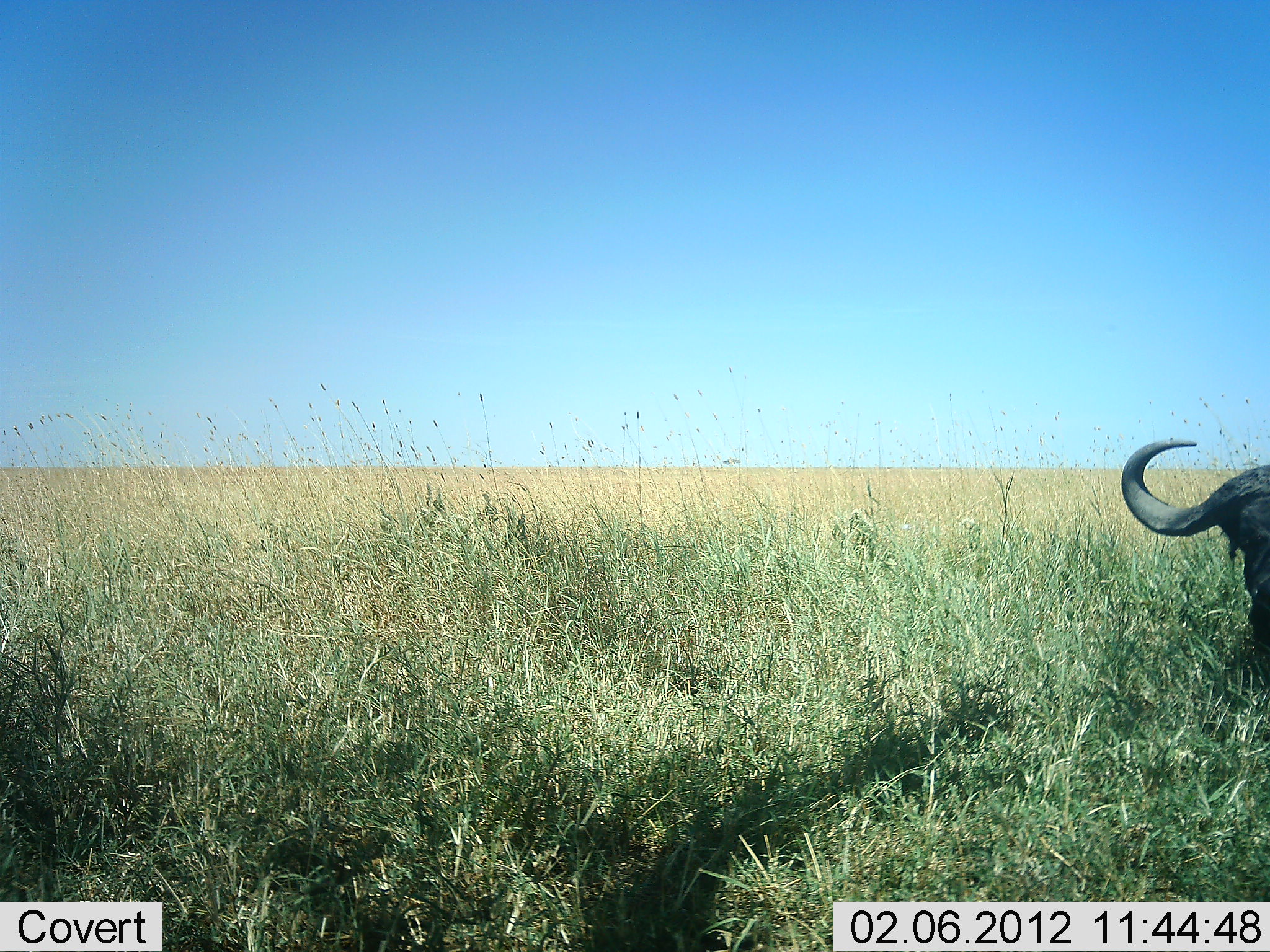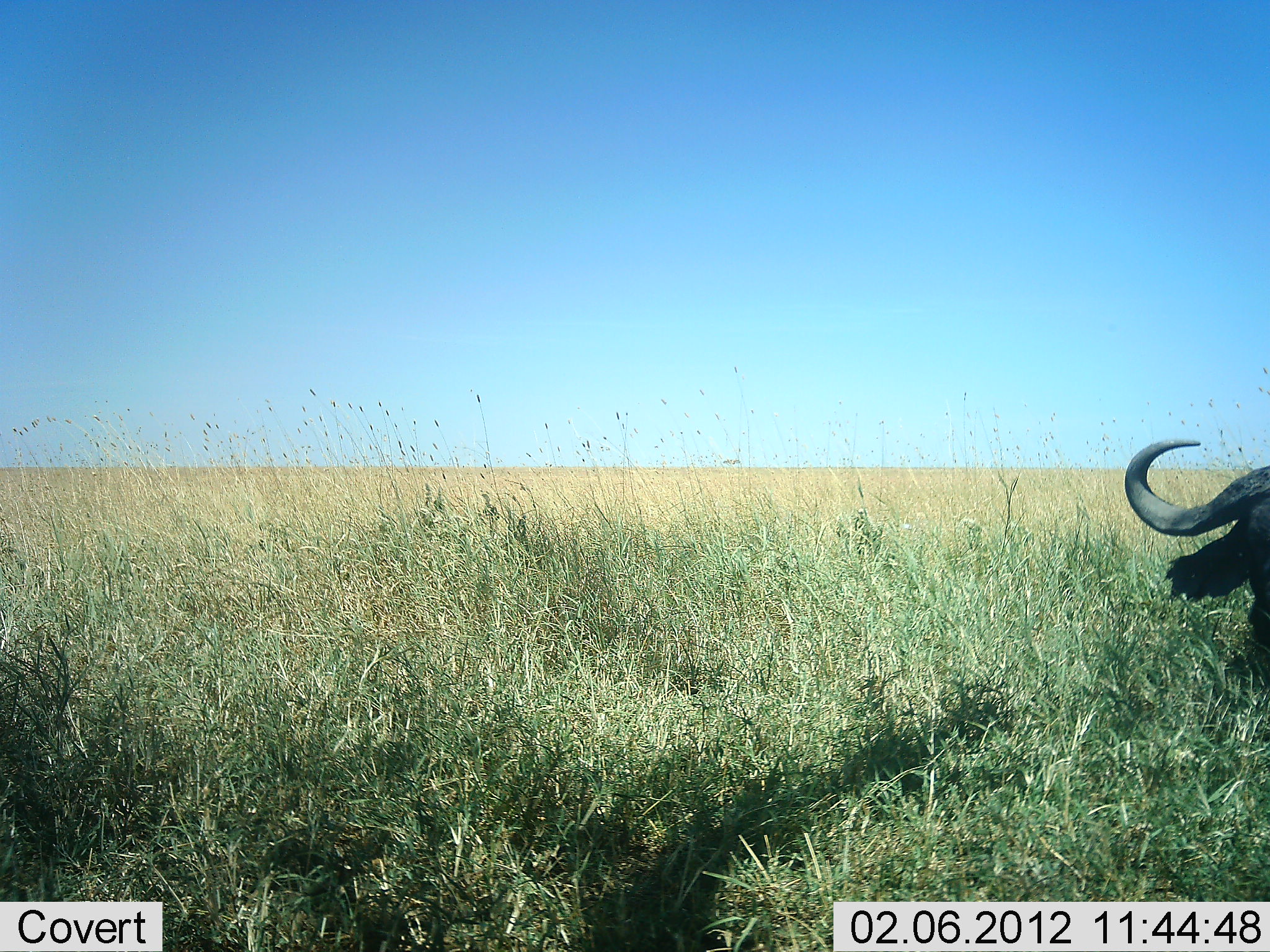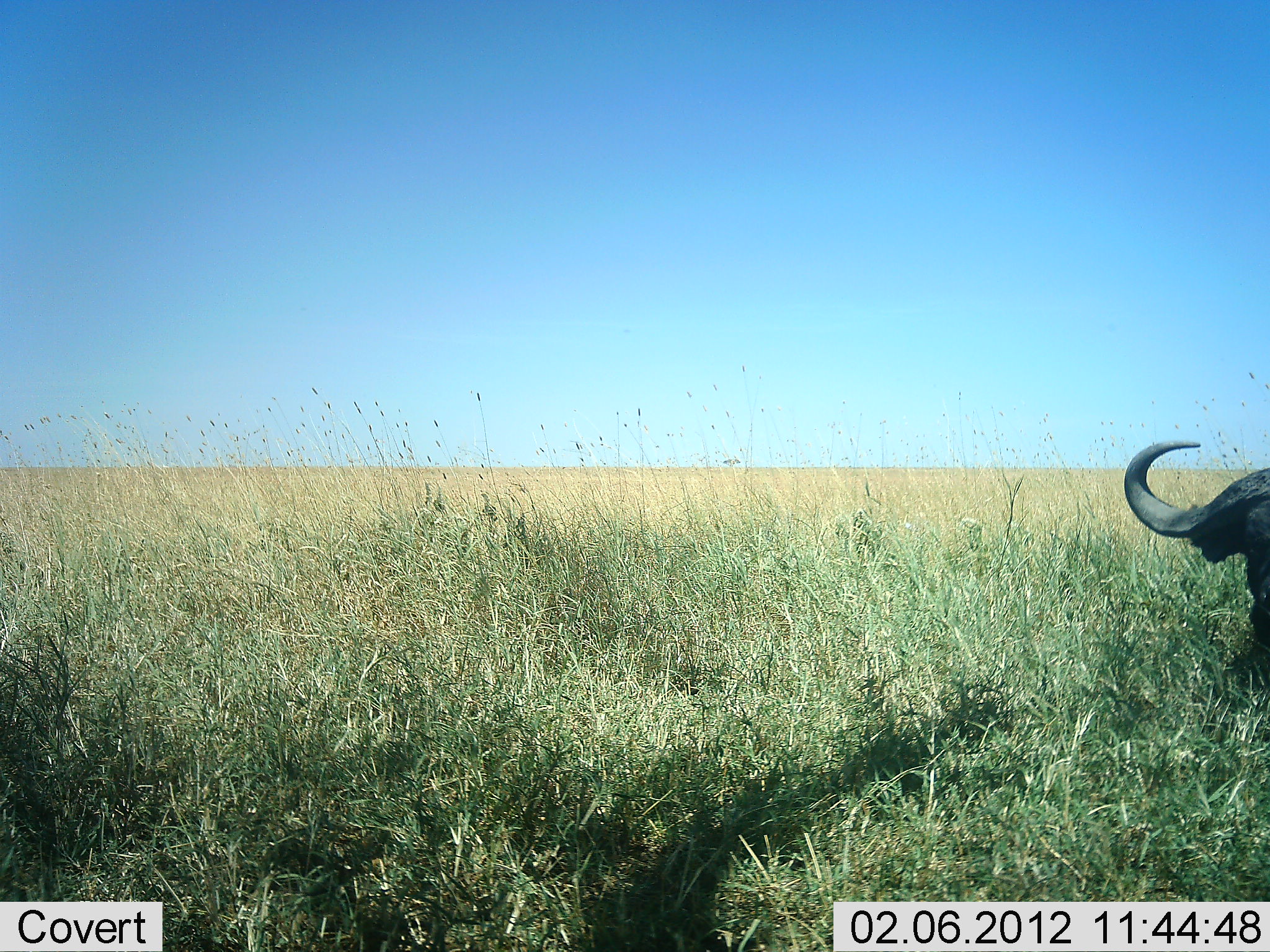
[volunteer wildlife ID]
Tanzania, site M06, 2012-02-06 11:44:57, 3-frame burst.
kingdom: Animalia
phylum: Chordata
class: Mammalia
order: Artiodactyla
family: Bovidae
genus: Syncerus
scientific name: Syncerus caffer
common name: cape buffalo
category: buffalo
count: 1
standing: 43%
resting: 43%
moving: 5%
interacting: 0%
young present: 0%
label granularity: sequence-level